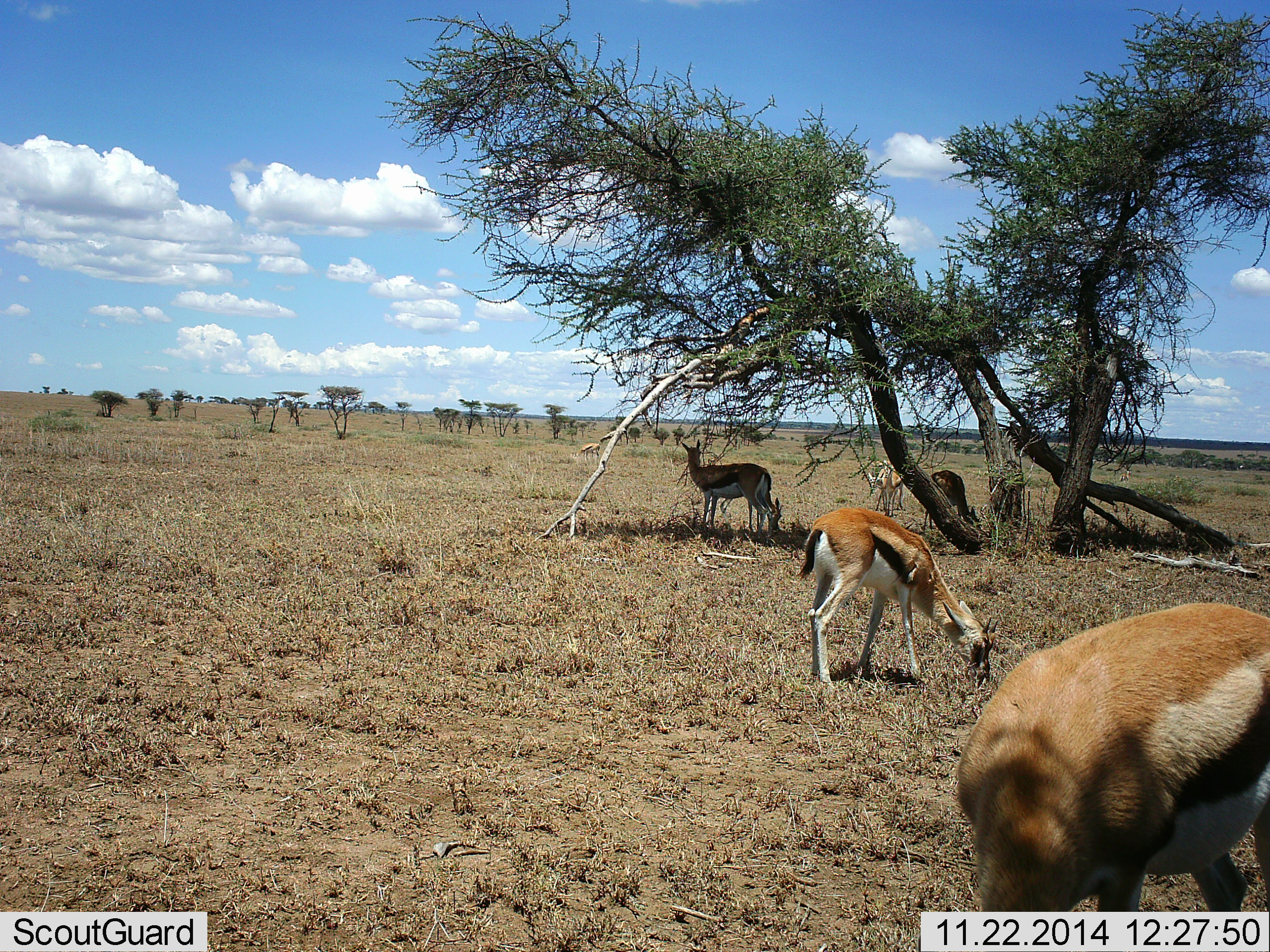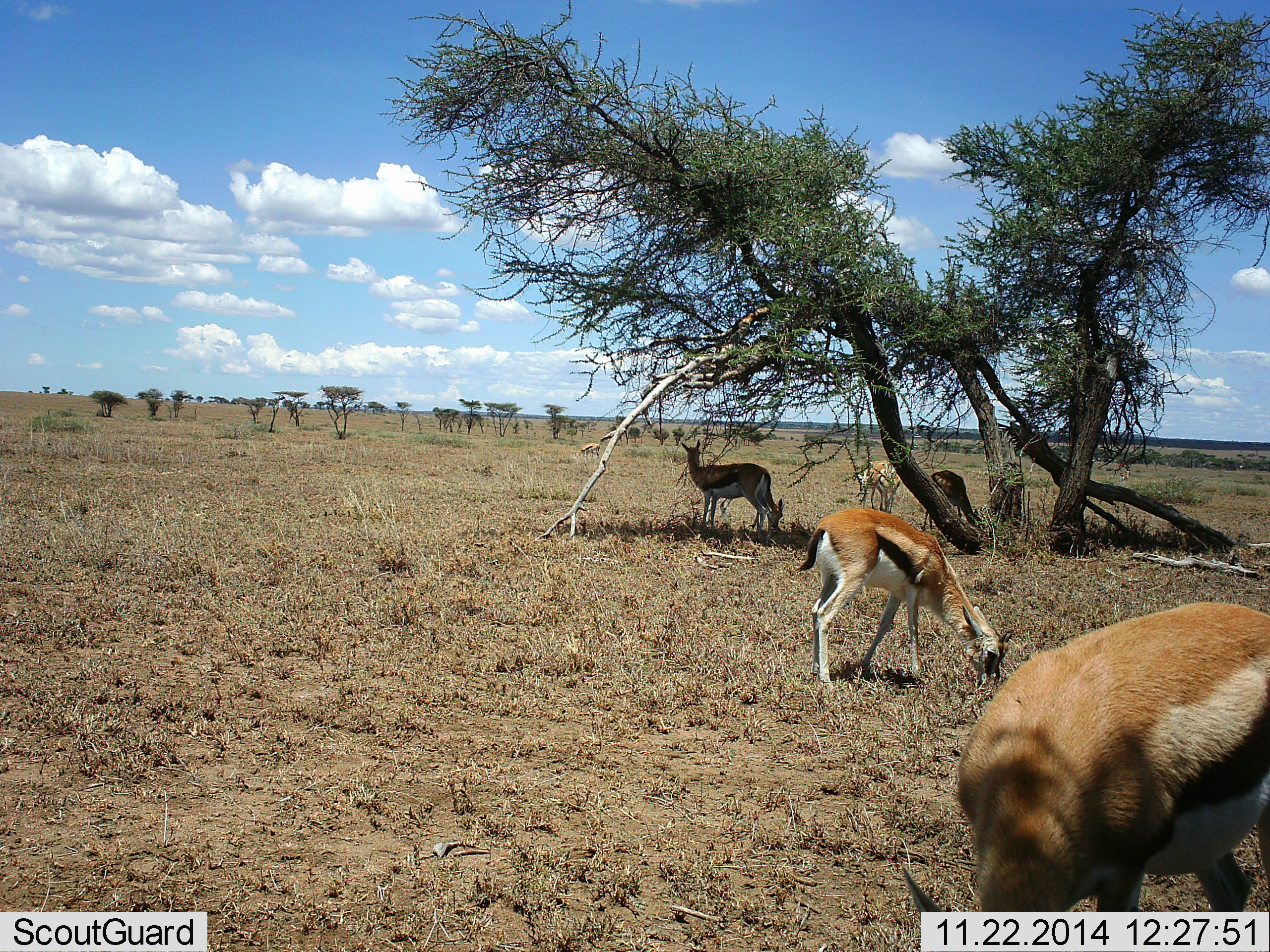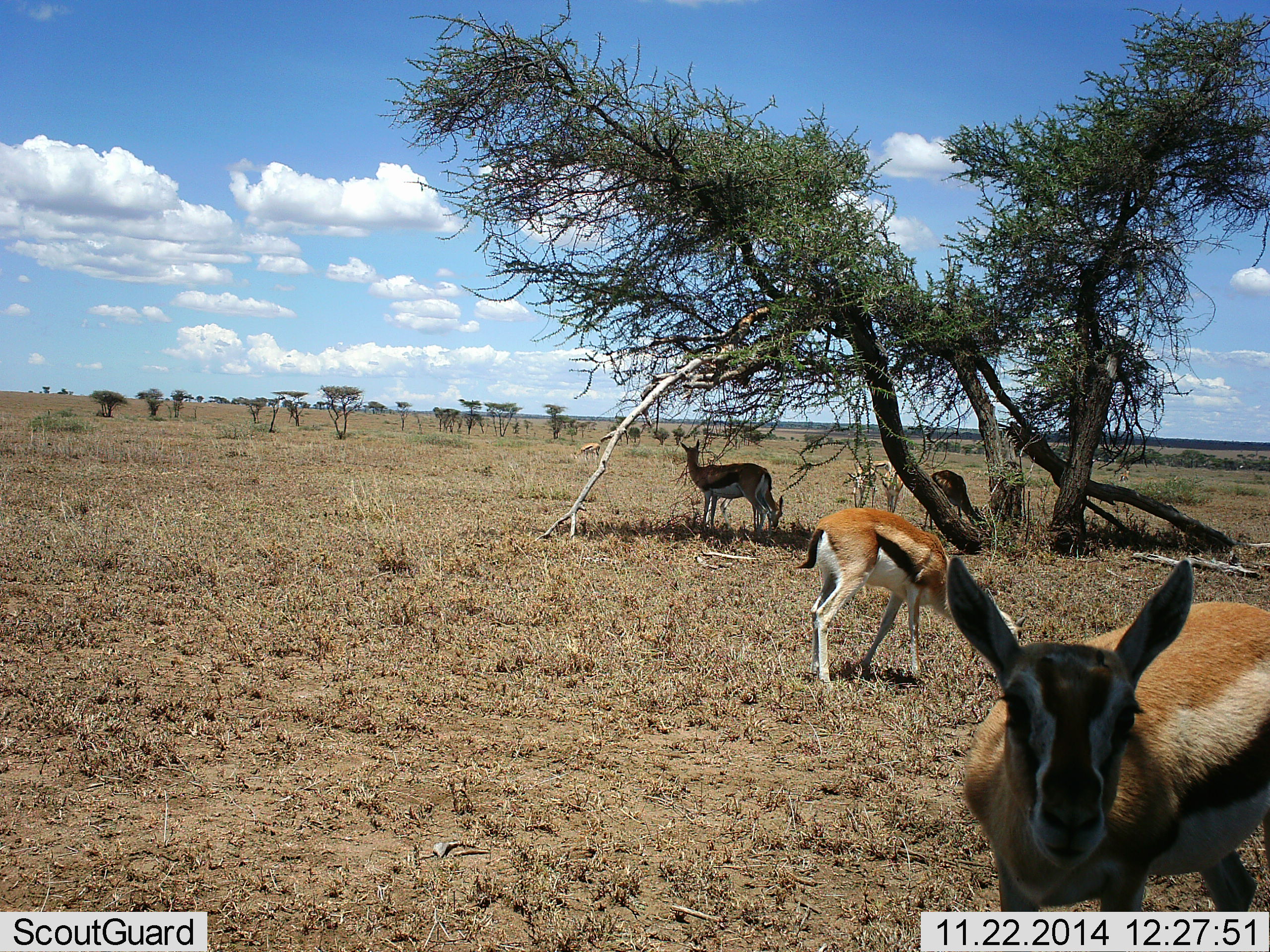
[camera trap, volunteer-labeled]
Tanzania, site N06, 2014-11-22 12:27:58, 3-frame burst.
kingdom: Animalia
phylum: Chordata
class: Mammalia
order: Artiodactyla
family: Bovidae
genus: Eudorcas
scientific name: Eudorcas thomsonii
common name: thomson's gazelle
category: gazellethomsons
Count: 6.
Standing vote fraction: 60%.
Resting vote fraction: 20%.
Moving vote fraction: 10%.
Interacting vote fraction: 0%.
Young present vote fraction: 10%.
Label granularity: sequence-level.